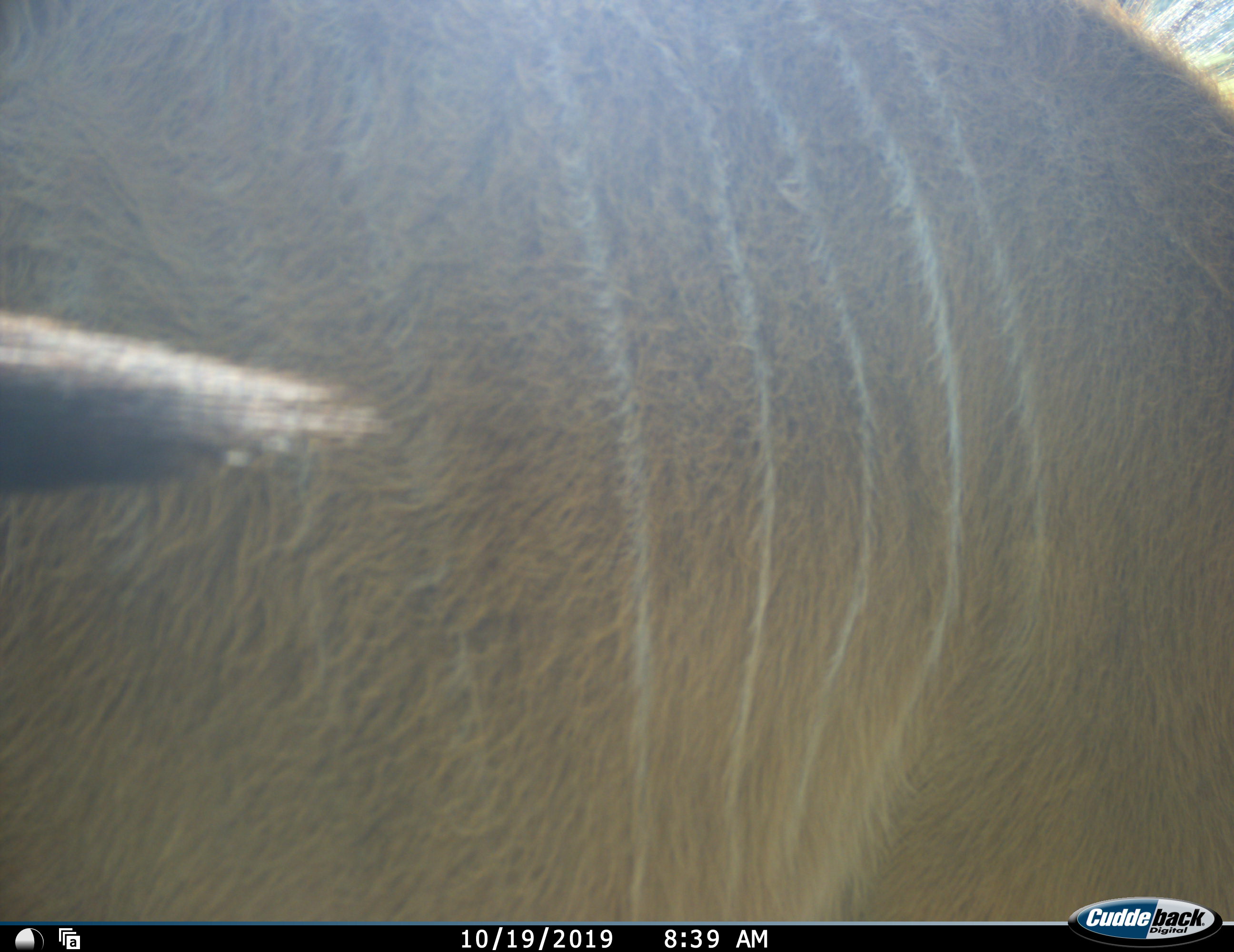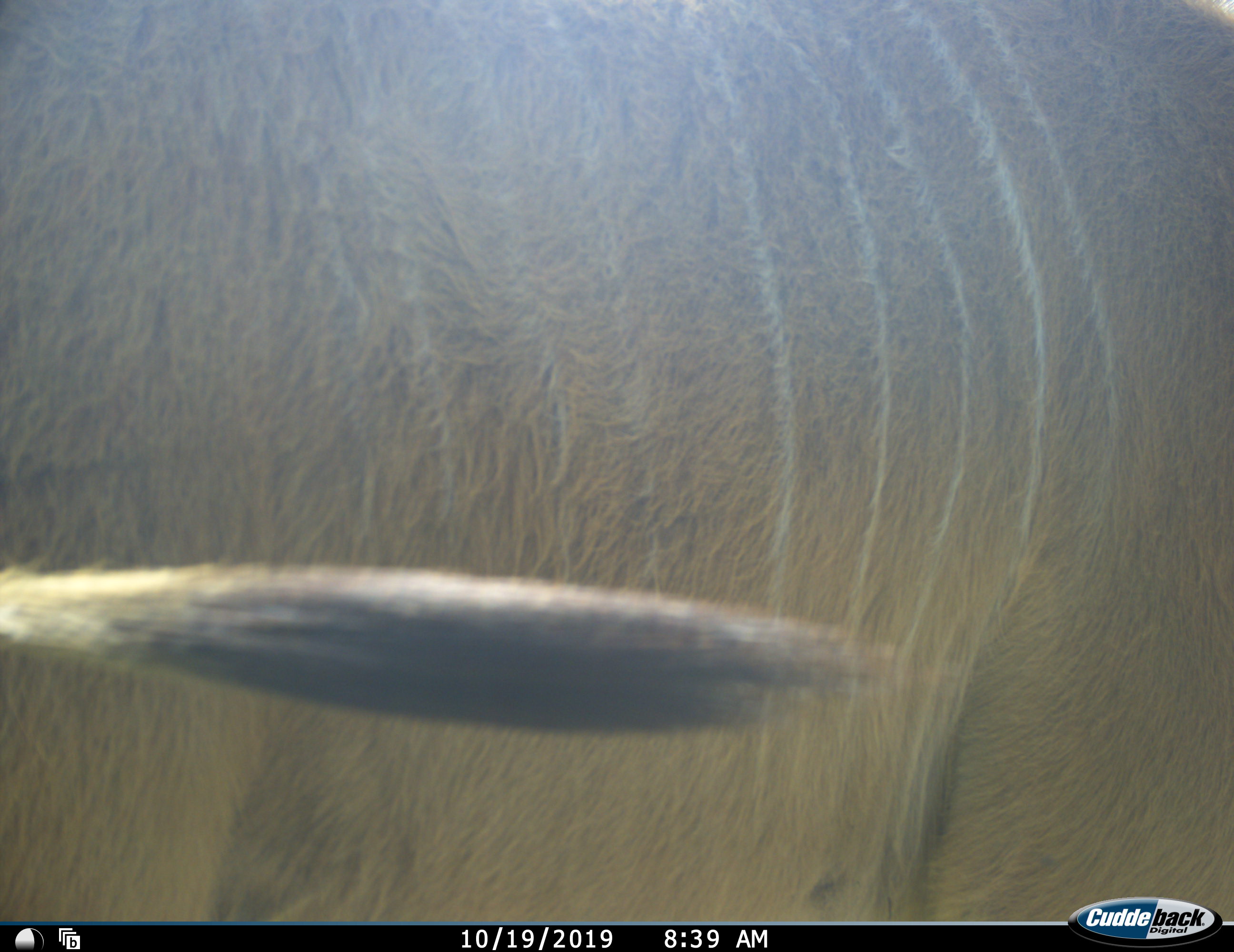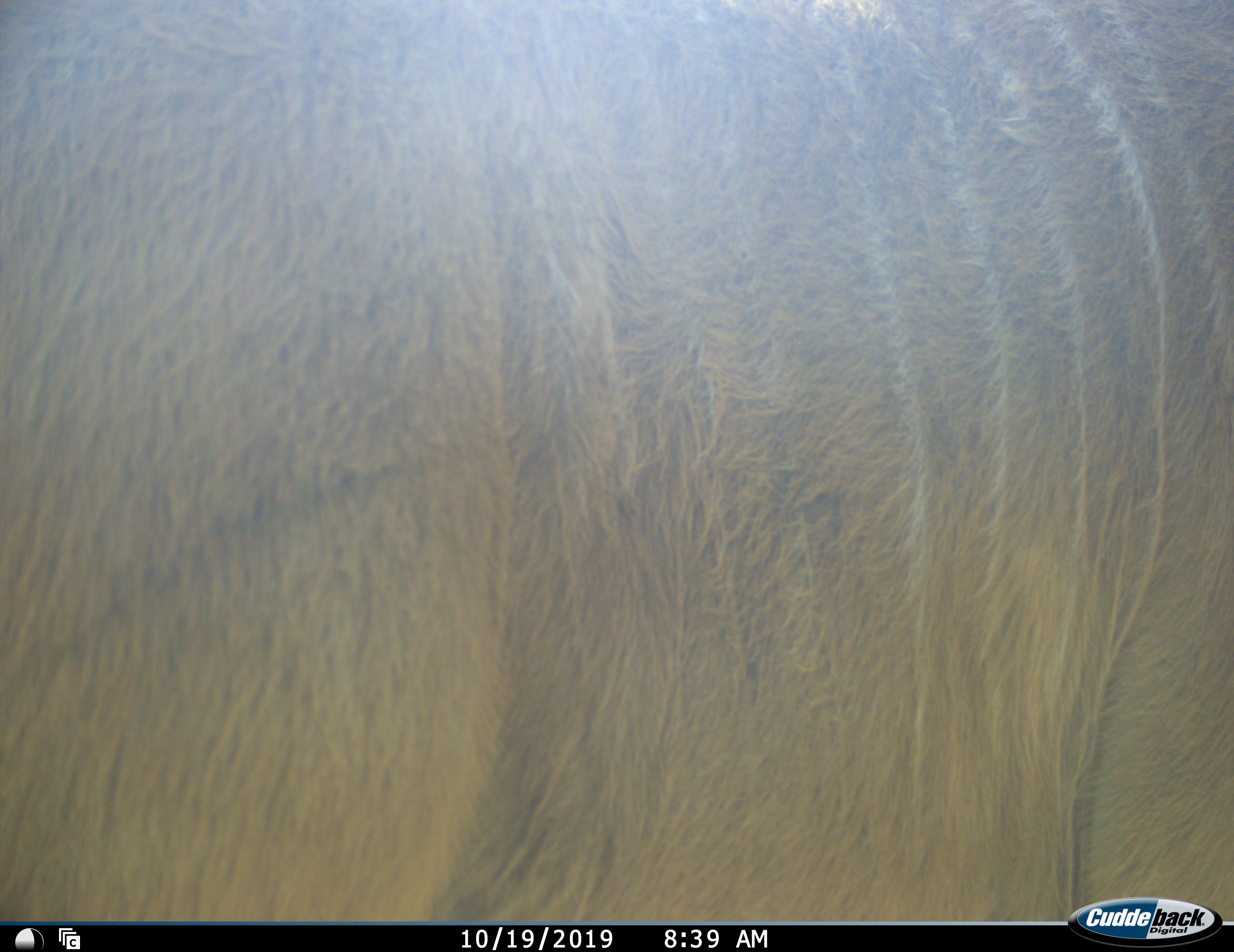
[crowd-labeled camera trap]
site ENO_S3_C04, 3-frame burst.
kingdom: Animalia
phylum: Chordata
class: Mammalia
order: Artiodactyla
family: Bovidae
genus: Tragelaphus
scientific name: Tragelaphus oryx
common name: eland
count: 1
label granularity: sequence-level